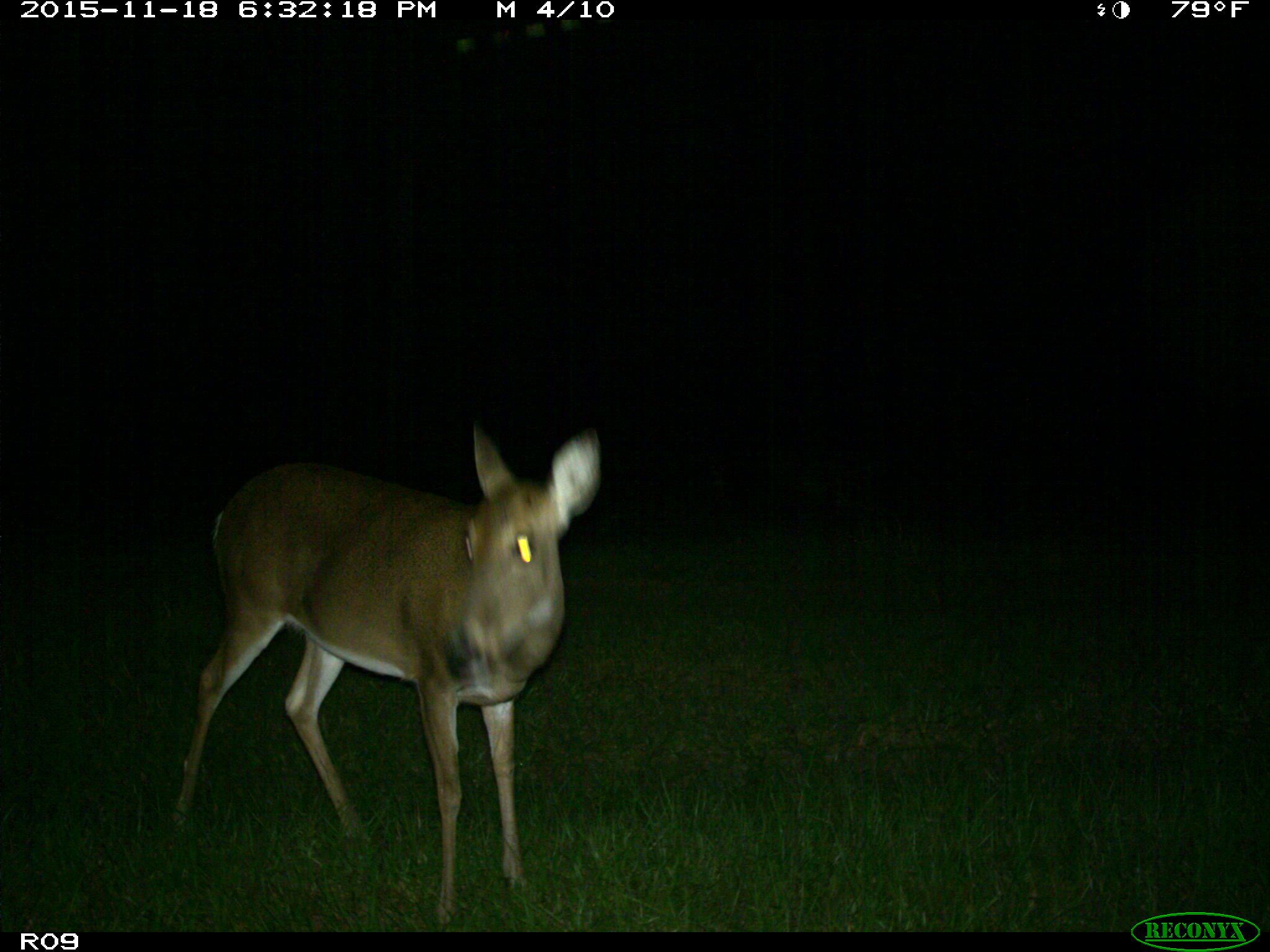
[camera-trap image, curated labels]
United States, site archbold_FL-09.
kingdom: Animalia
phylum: Chordata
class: Mammalia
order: Artiodactyla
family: Cervidae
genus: Odocoileus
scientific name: Odocoileus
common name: deer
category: unidentified deer